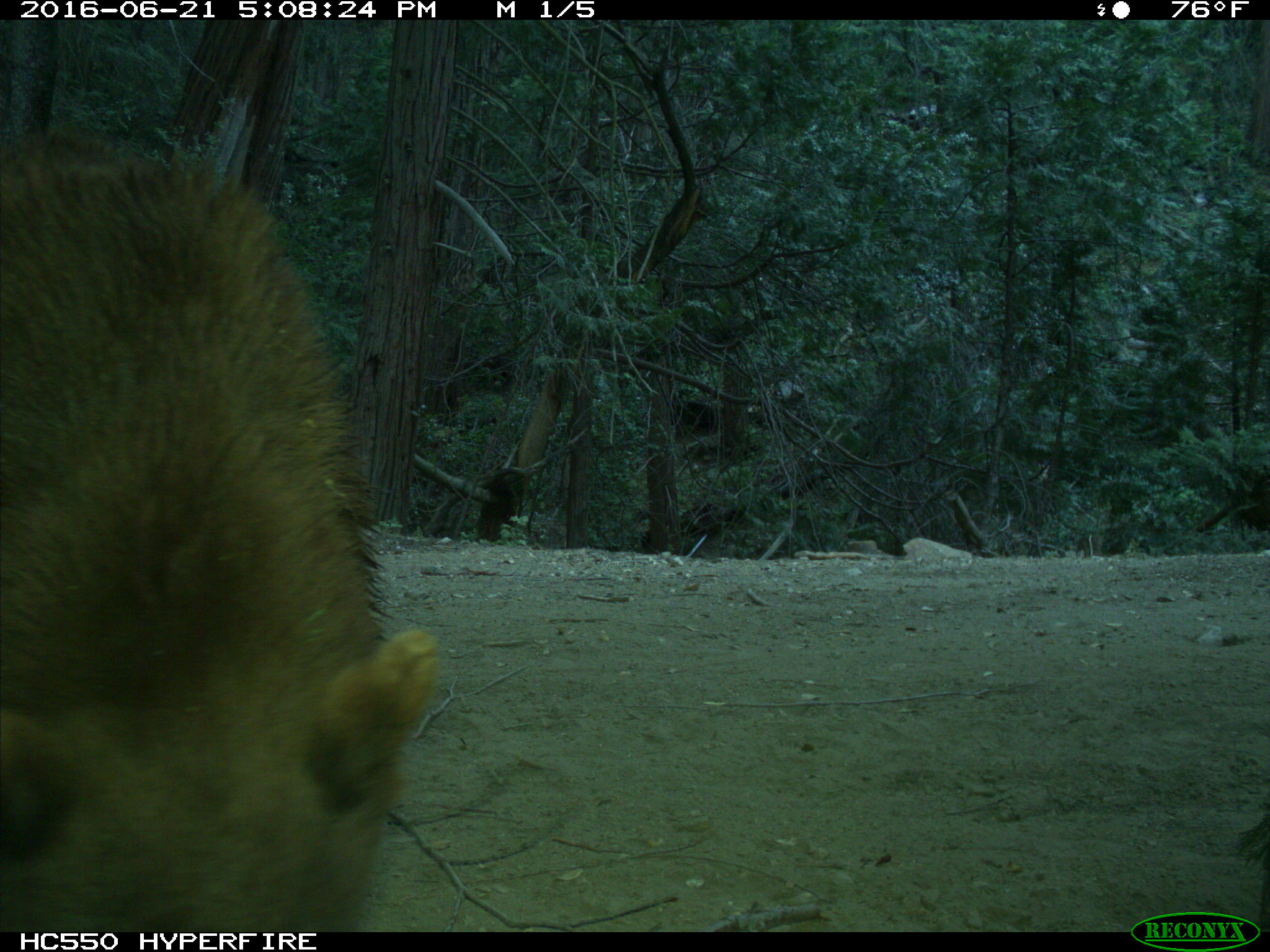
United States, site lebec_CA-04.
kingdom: Animalia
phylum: Chordata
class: Mammalia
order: Carnivora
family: Ursidae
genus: Ursus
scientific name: Ursus americanus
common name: american black bear